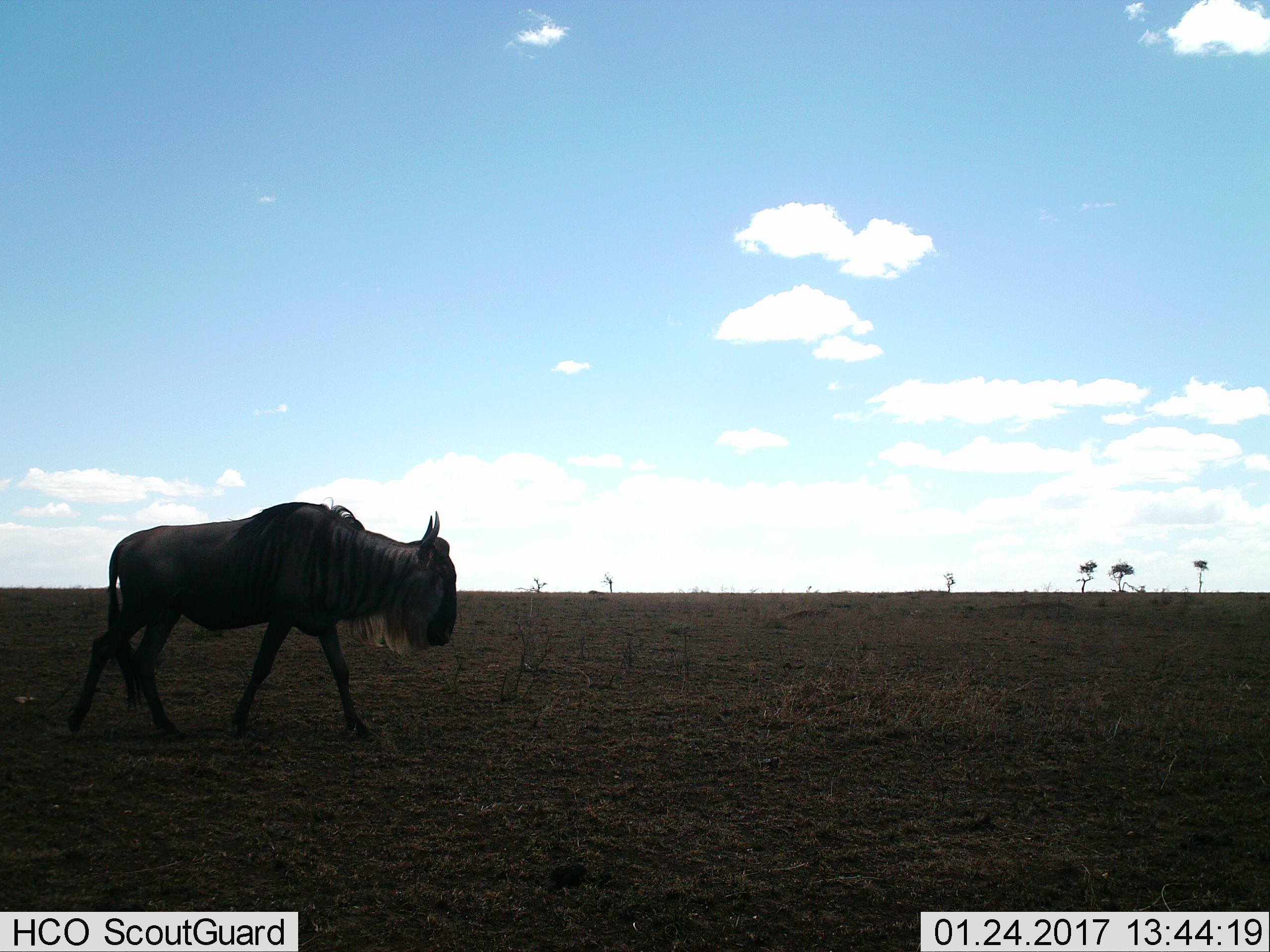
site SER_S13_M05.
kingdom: Animalia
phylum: Chordata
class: Mammalia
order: Artiodactyla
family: Bovidae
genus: Connochaetes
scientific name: Connochaetes taurinus taurinus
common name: blue wildebeest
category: wildebeestblue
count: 1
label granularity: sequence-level